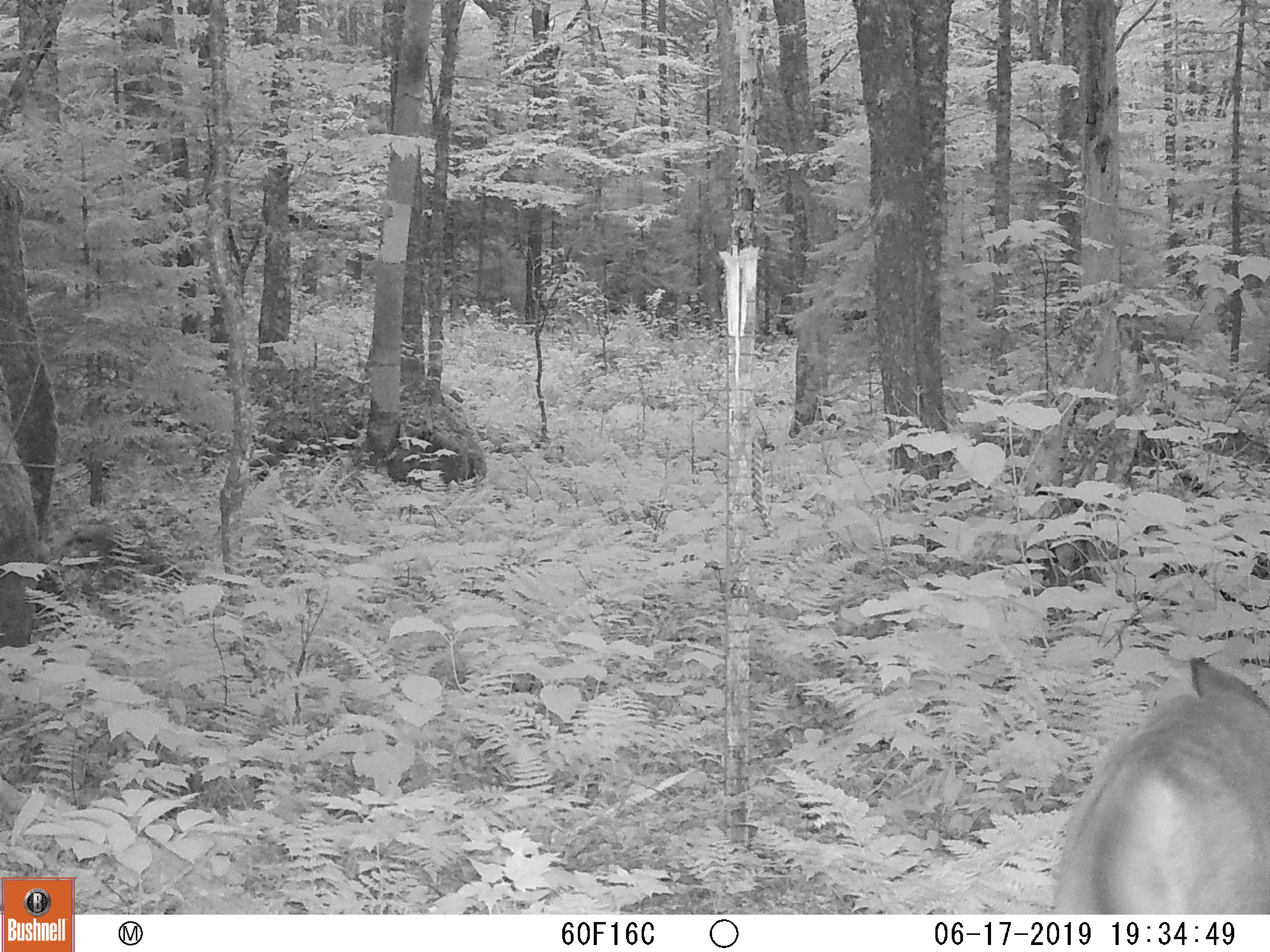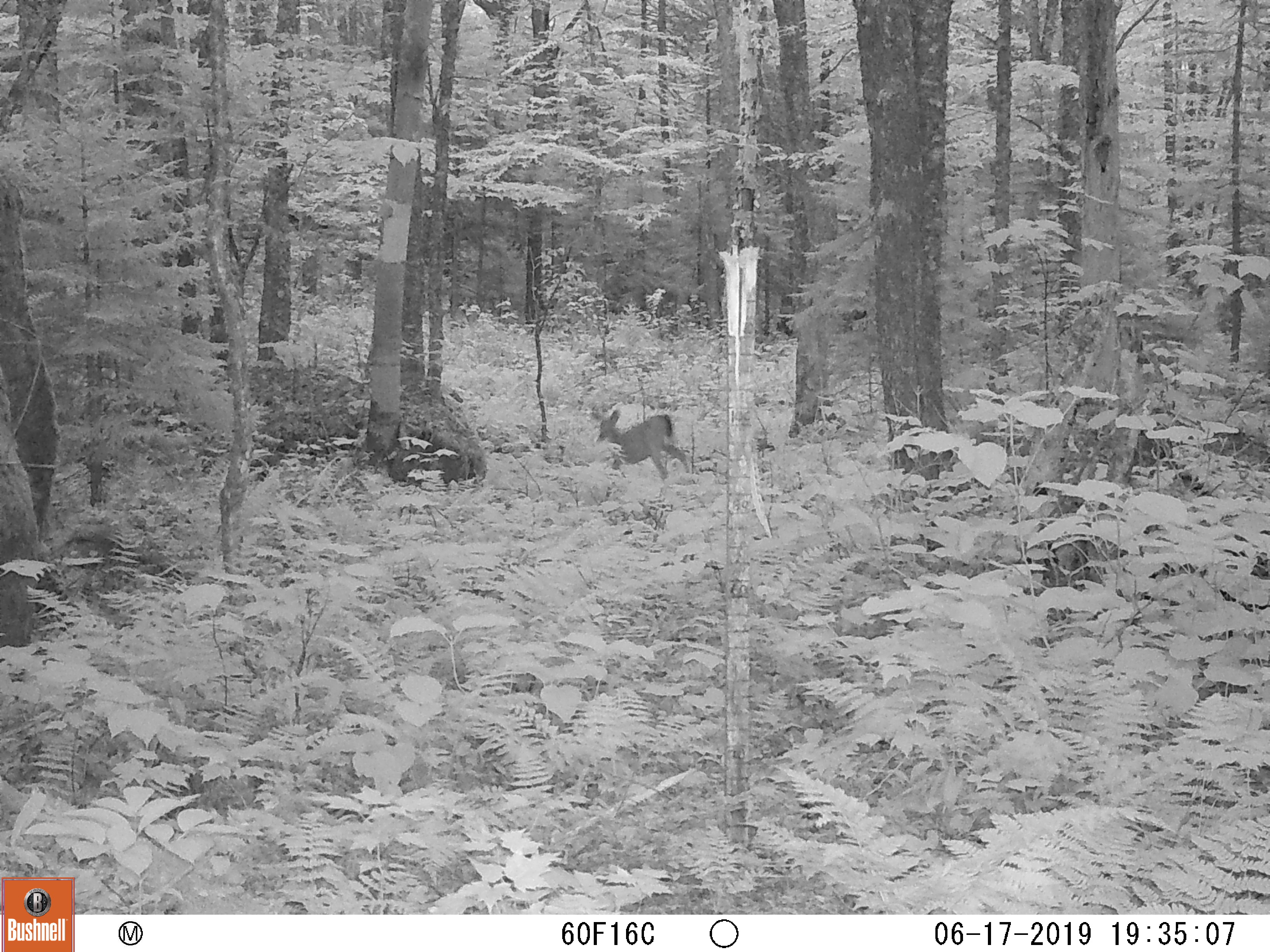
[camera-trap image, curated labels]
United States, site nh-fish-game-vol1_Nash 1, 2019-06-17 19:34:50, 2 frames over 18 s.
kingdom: Animalia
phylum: Chordata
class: Mammalia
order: Artiodactyla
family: Cervidae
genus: Odocoileus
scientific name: Odocoileus virginianus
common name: white-tailed deer